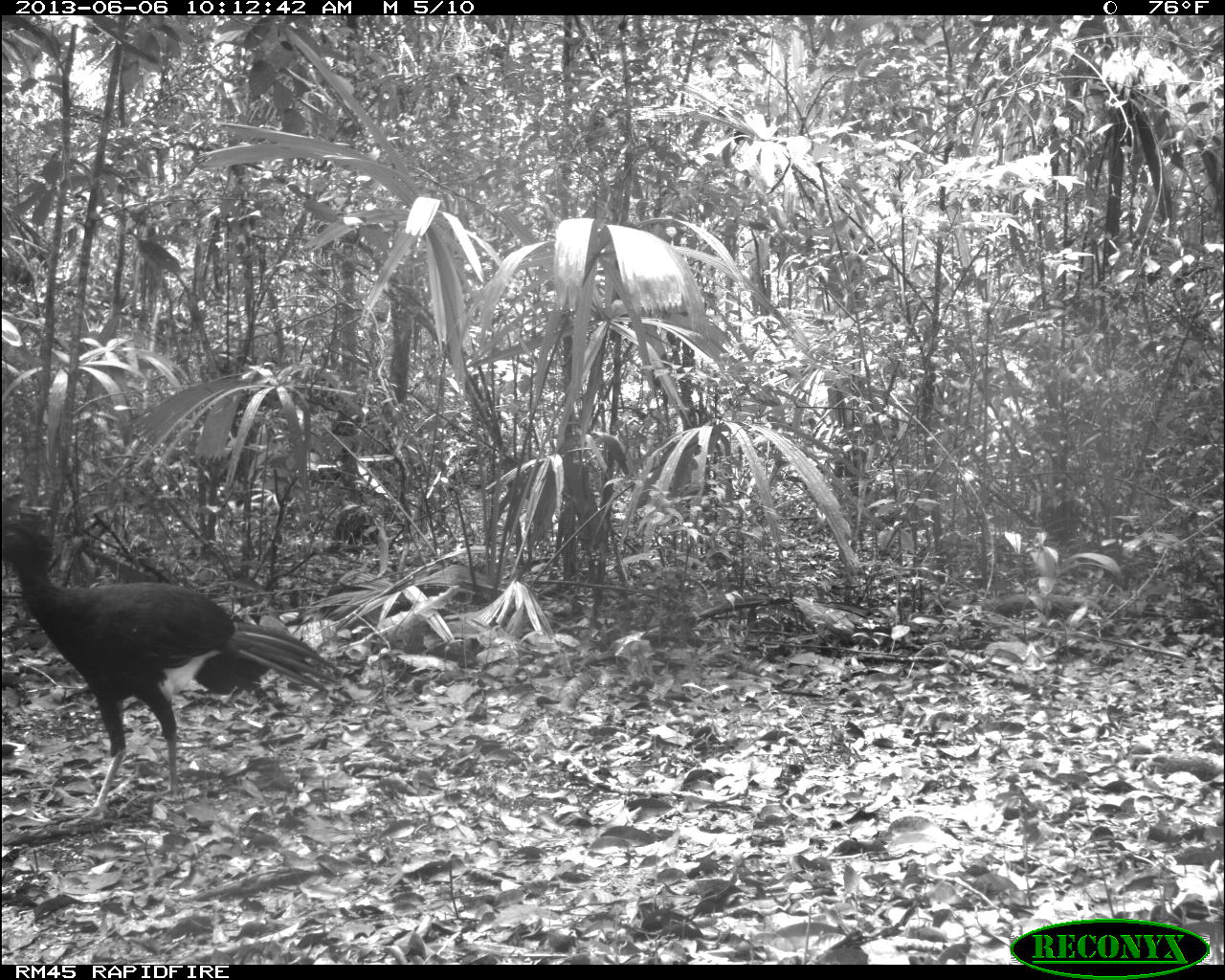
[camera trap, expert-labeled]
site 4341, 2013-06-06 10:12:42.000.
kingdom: Animalia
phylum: Chordata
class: Aves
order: Galliformes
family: Cracidae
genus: Crax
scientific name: Crax rubra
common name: great curassow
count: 1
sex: male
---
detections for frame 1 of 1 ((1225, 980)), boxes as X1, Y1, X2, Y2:
crax rubra: 1, 514, 348, 830